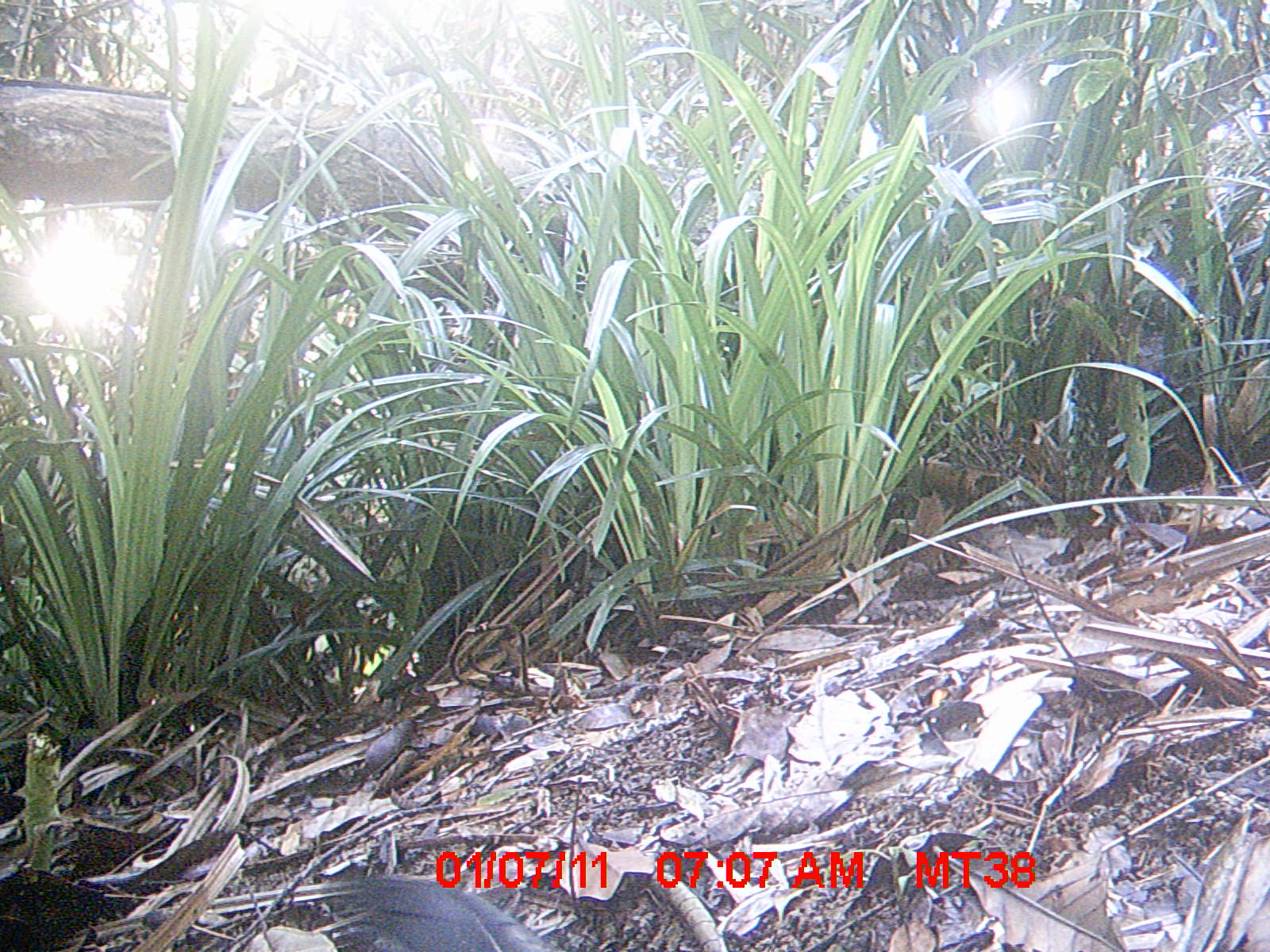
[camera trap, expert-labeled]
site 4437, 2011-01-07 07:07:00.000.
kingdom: Animalia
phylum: Chordata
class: Aves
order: Cuculiformes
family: Cuculidae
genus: Coua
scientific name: Coua serriana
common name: red-breasted coua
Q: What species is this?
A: Coua serriana (red-breasted coua).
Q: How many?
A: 1.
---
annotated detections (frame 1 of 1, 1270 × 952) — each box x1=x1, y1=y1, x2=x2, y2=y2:
coua serriana: x1=323, y1=875, x2=566, y2=951